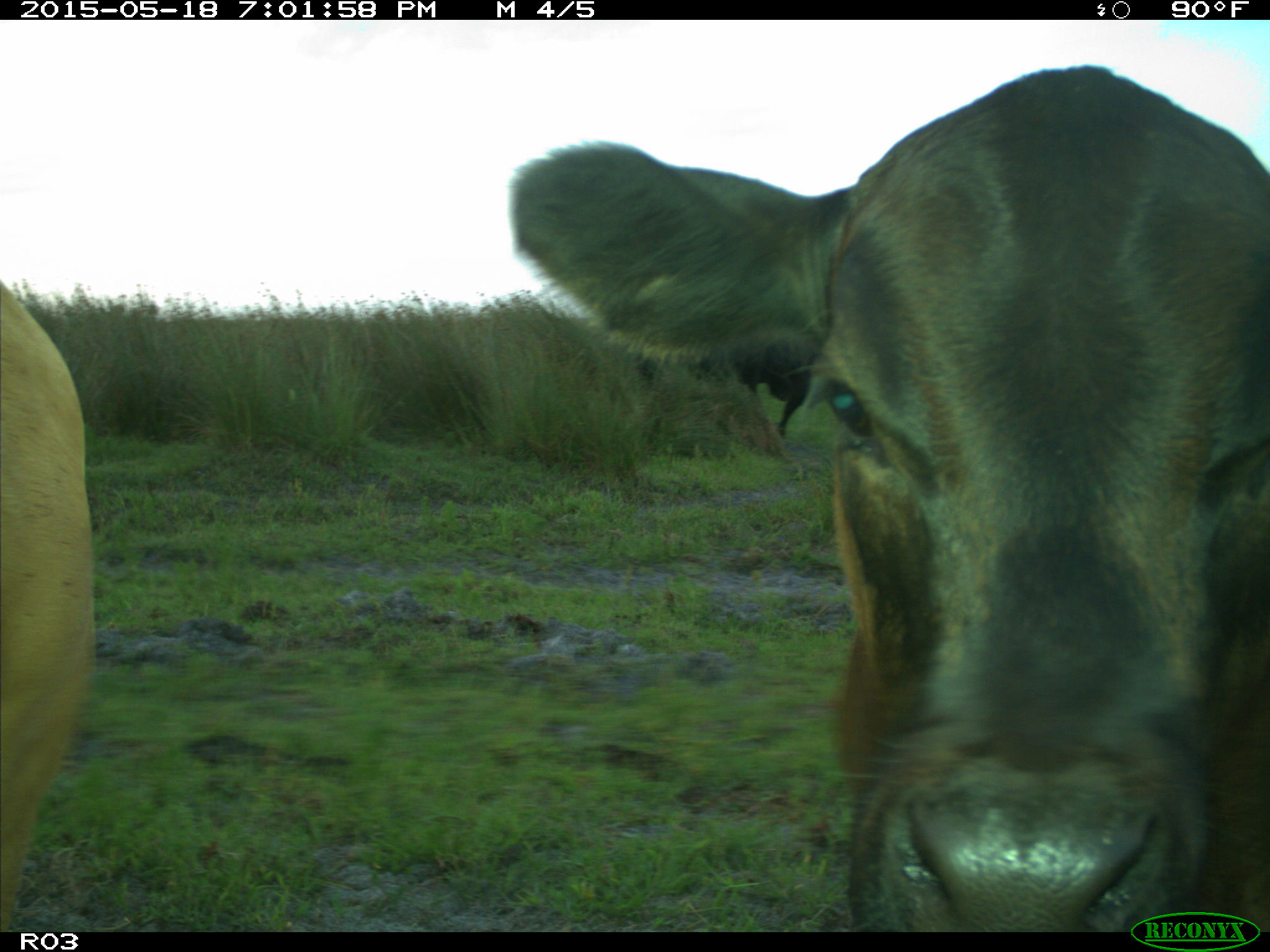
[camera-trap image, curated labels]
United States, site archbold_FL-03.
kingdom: Animalia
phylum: Chordata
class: Mammalia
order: Artiodactyla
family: Bovidae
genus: Bos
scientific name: Bos taurus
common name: domestic cow